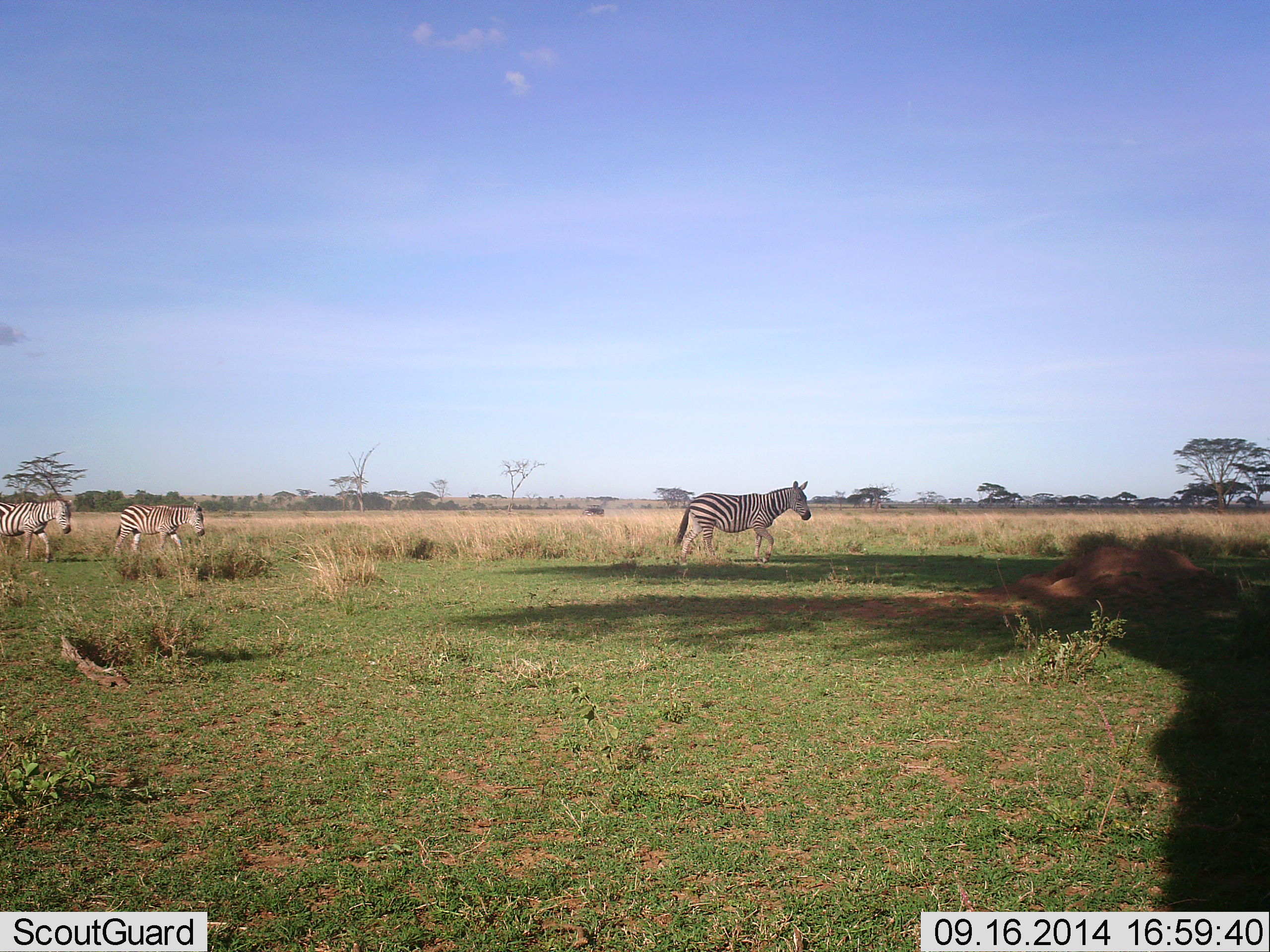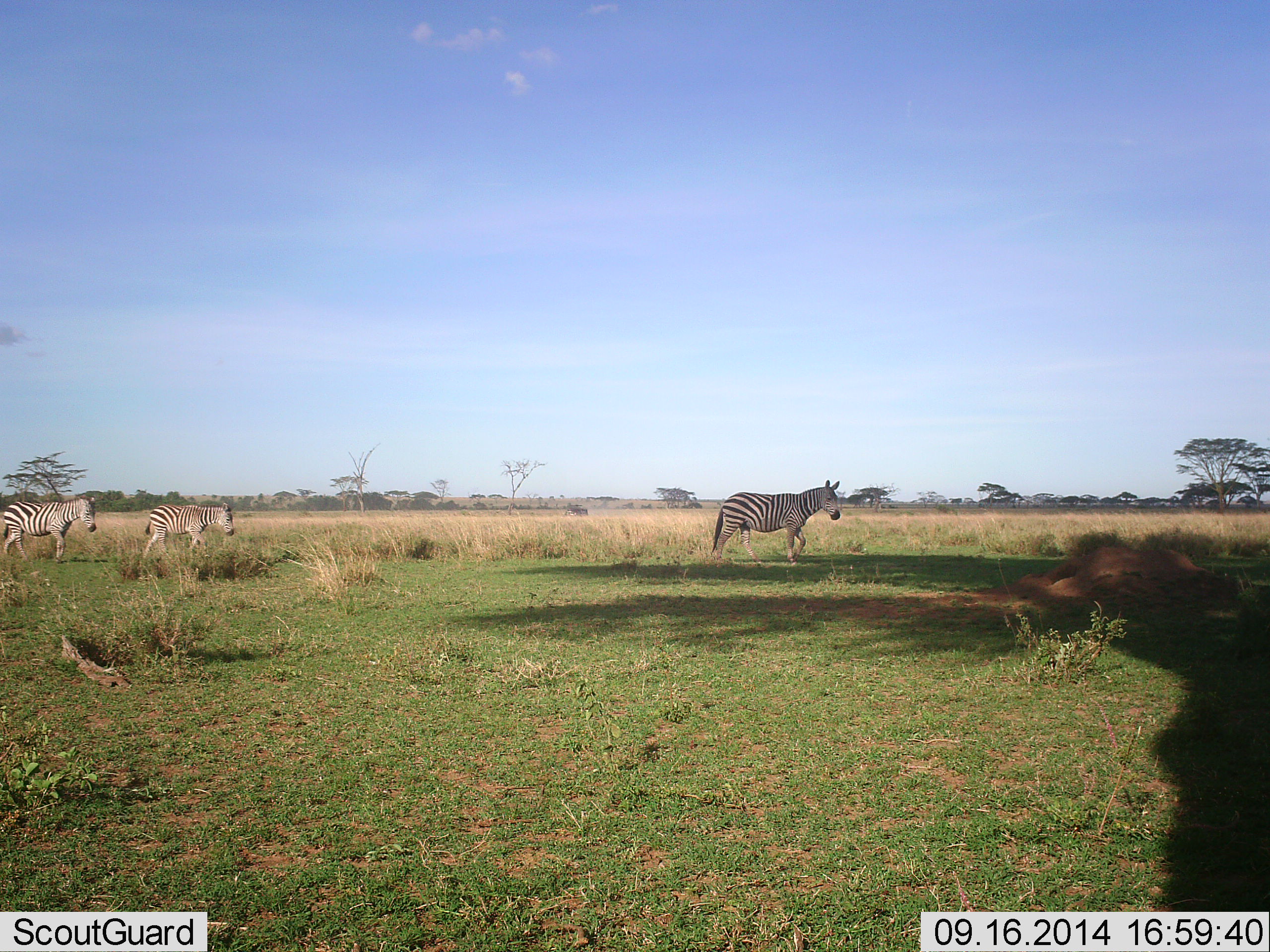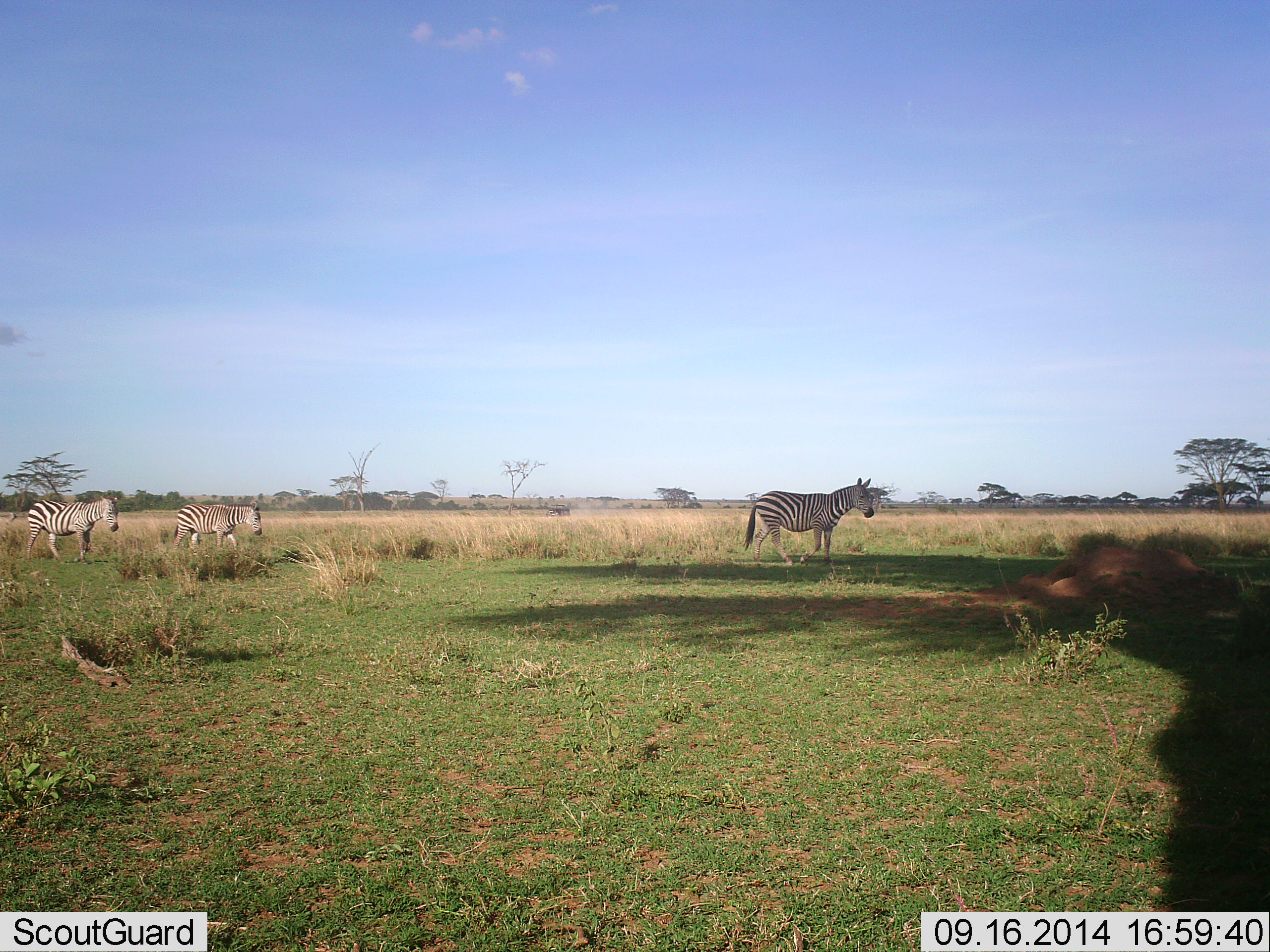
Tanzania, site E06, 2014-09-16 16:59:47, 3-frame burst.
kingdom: Animalia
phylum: Chordata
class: Mammalia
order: Perissodactyla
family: Equidae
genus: Equus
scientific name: Equus quagga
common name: plains zebra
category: zebra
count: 3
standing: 8%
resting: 0%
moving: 92%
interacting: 0%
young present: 15%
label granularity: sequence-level